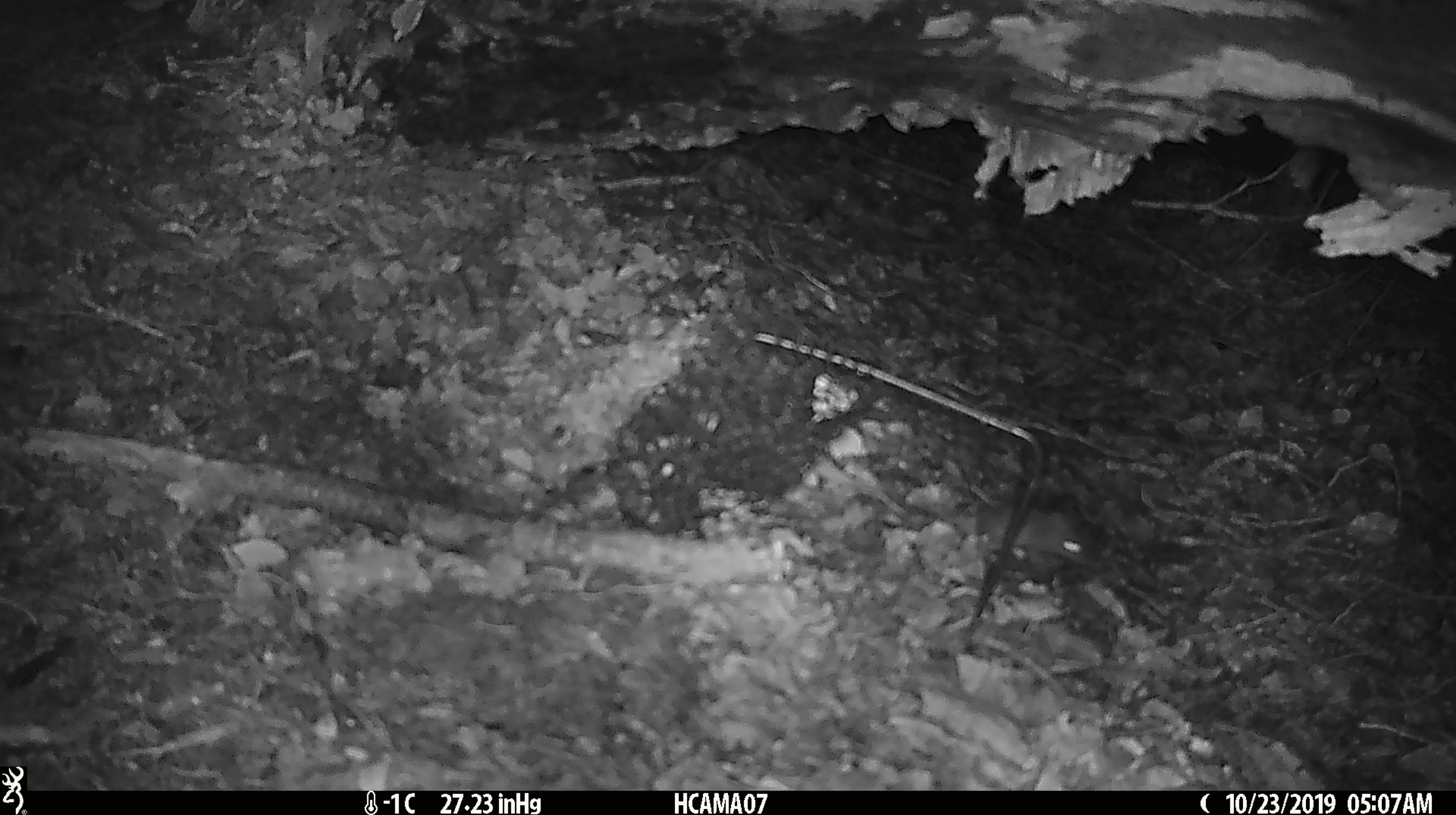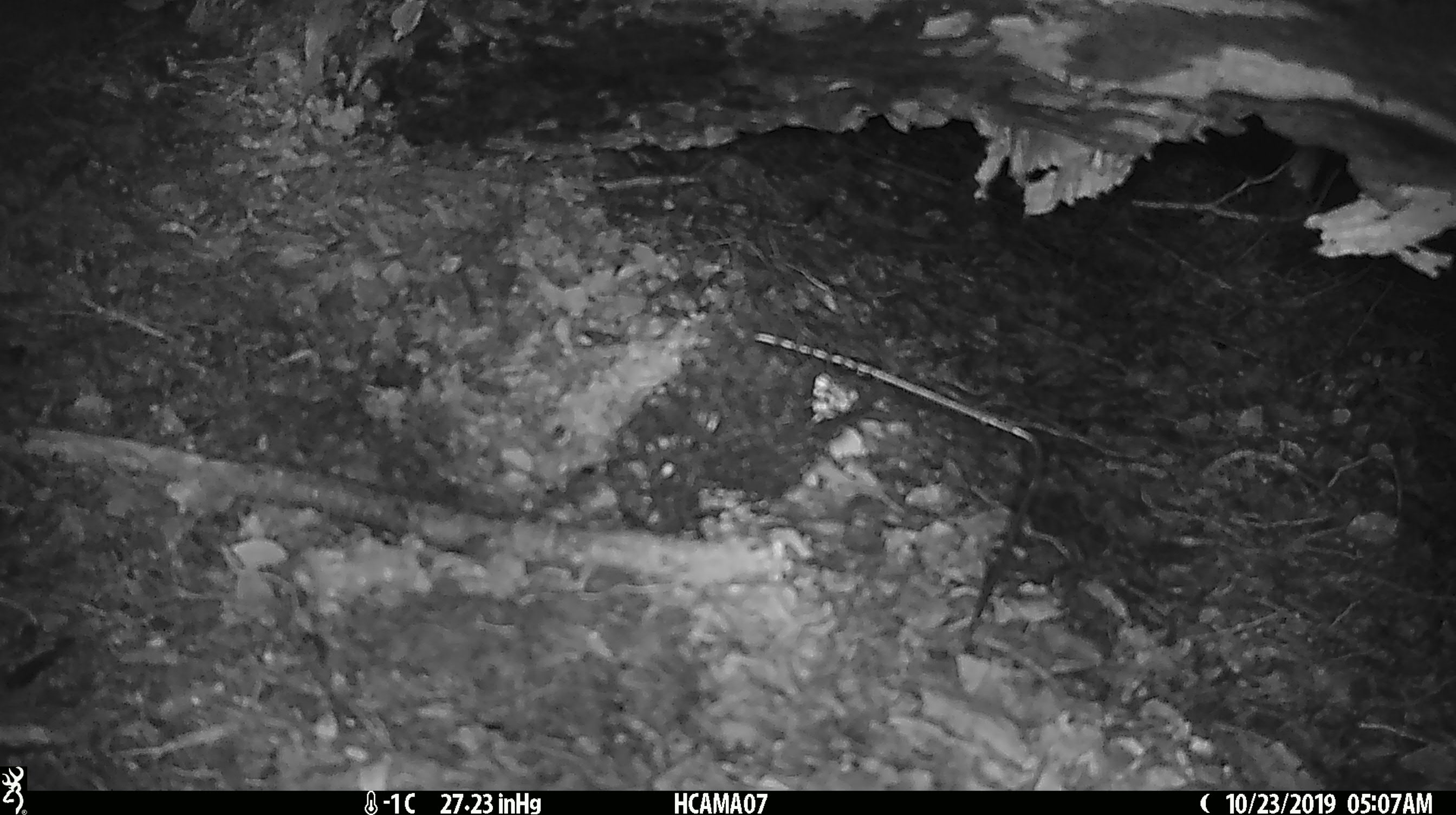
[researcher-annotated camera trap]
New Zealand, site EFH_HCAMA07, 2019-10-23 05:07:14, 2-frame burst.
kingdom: Animalia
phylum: Chordata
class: Mammalia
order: Rodentia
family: Muridae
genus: Mus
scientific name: Mus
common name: mouse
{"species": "mouse (Mus)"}